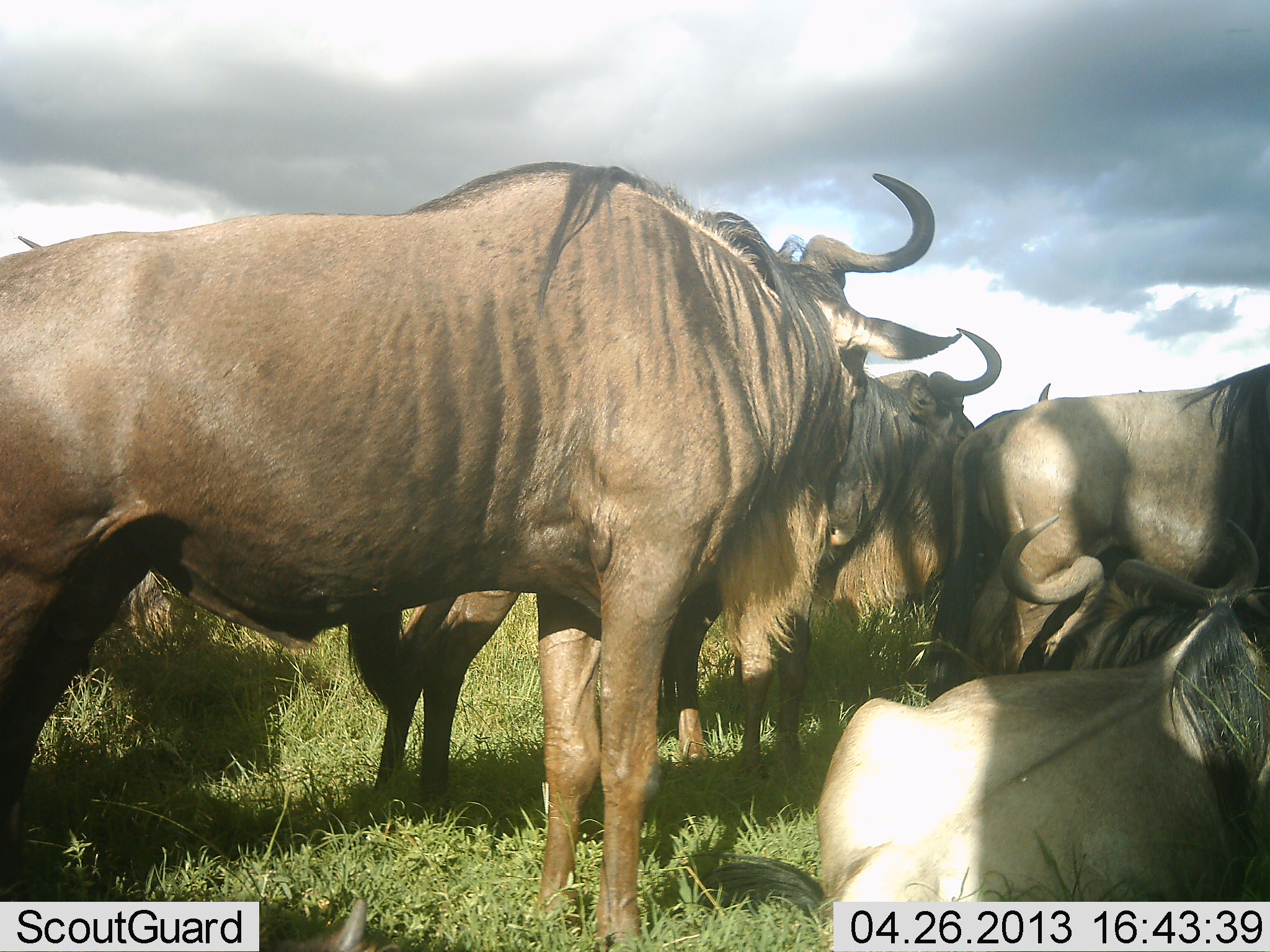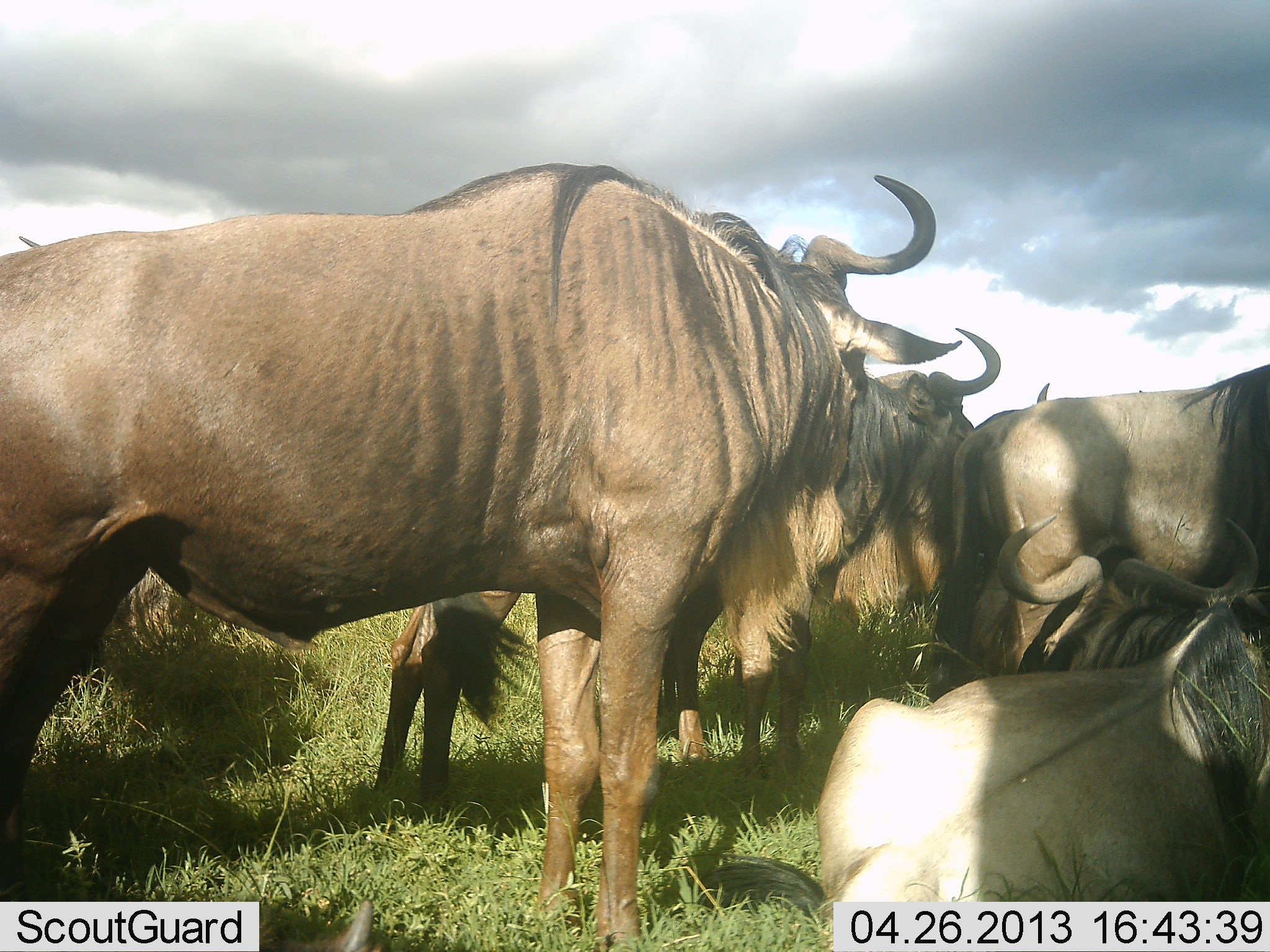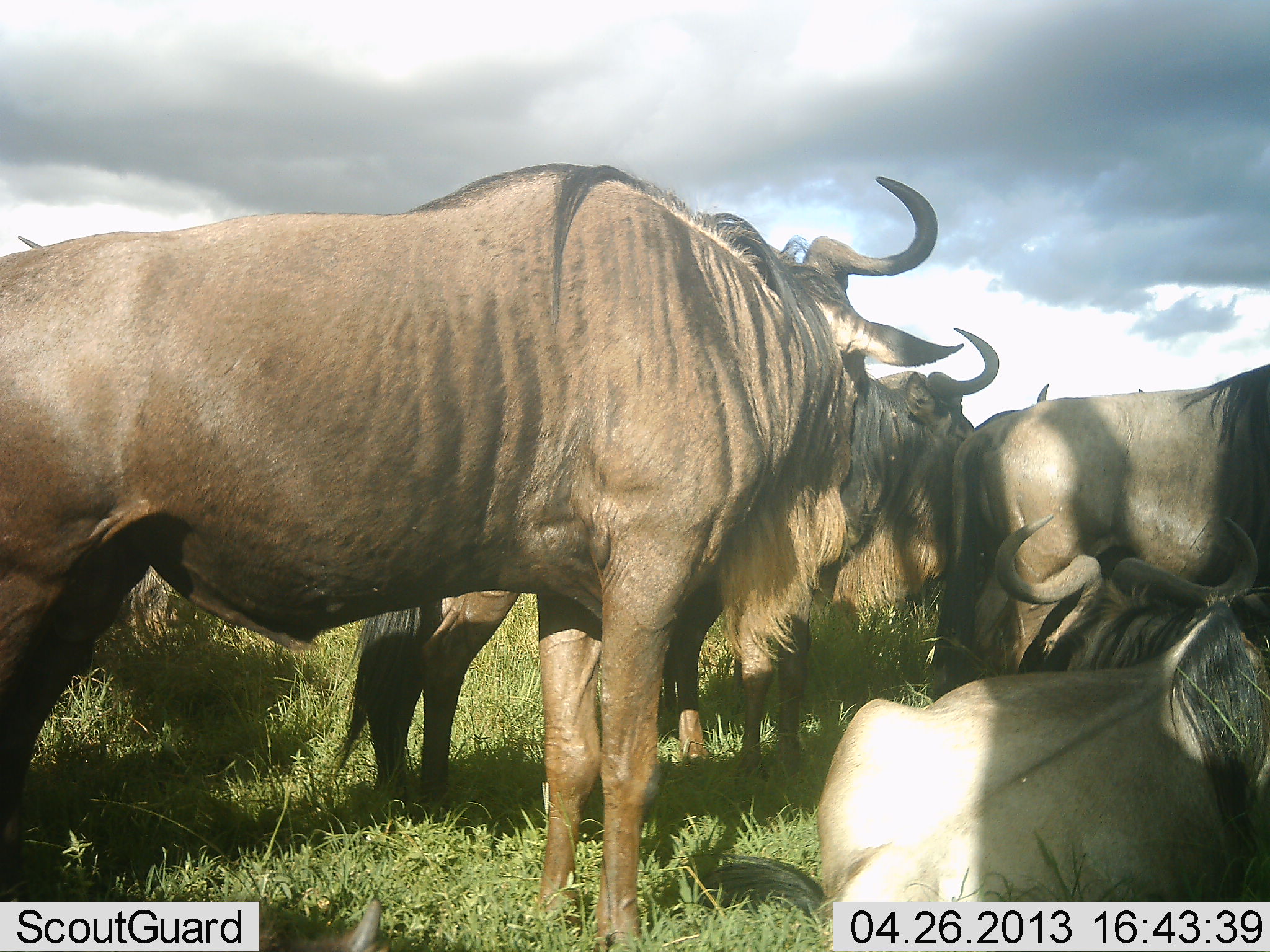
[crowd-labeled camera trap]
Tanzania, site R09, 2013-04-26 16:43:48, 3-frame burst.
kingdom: Animalia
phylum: Chordata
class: Mammalia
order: Artiodactyla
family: Bovidae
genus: Connochaetes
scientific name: Connochaetes taurinus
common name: blue wildebeest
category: wildebeest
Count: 5.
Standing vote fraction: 93%.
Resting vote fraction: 86%.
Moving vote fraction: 3%.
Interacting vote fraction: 0%.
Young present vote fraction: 0%.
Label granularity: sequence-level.